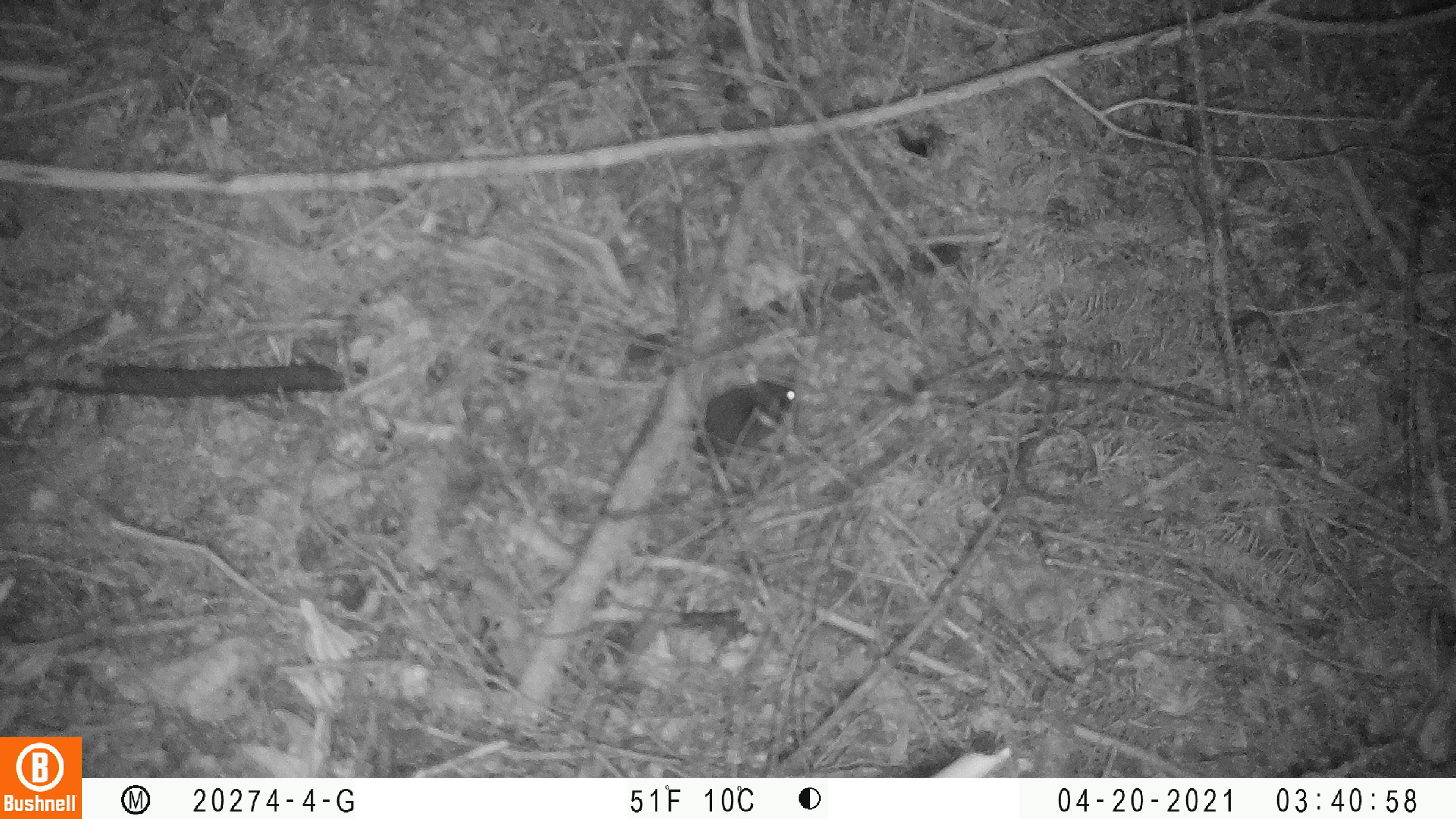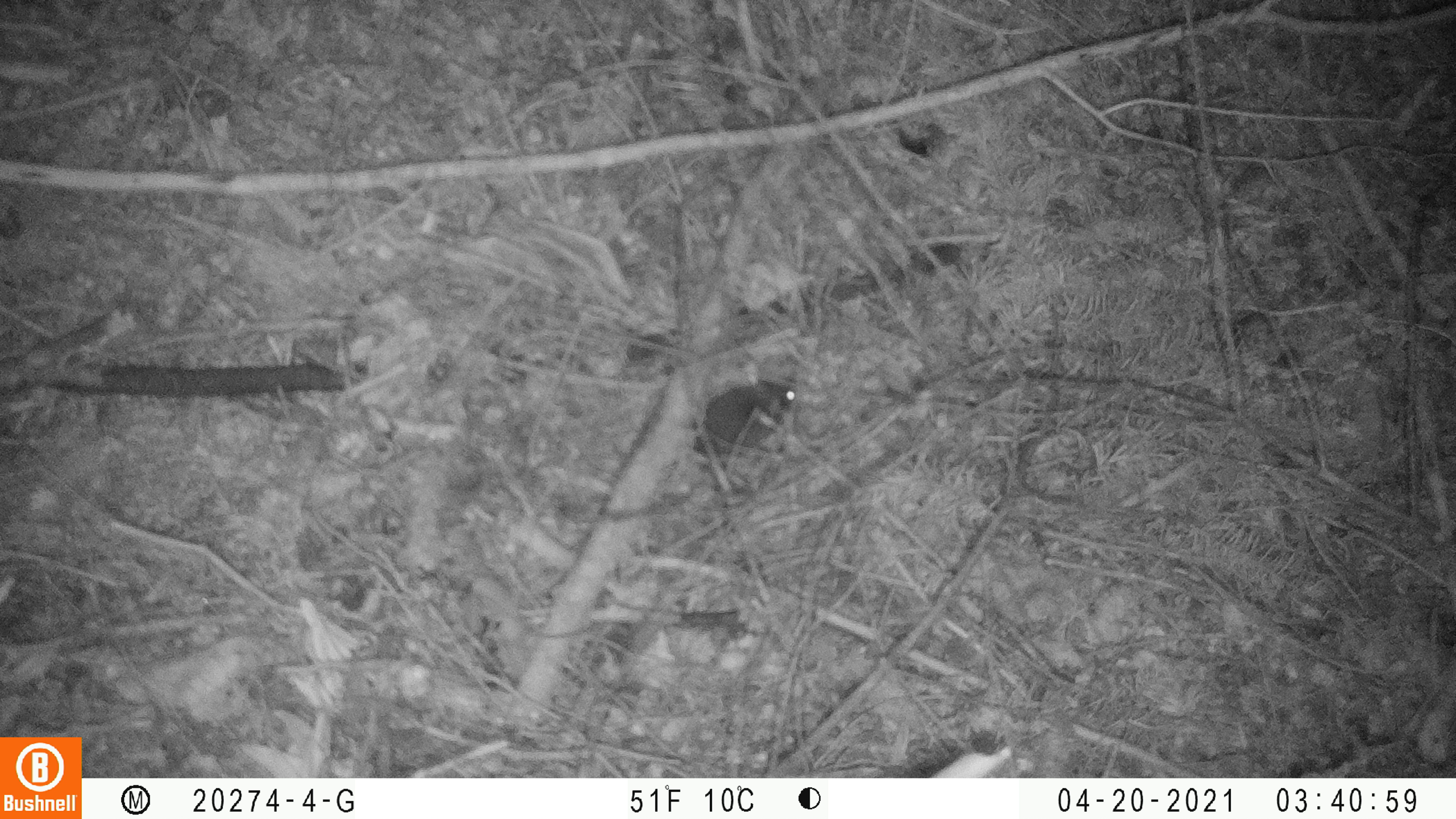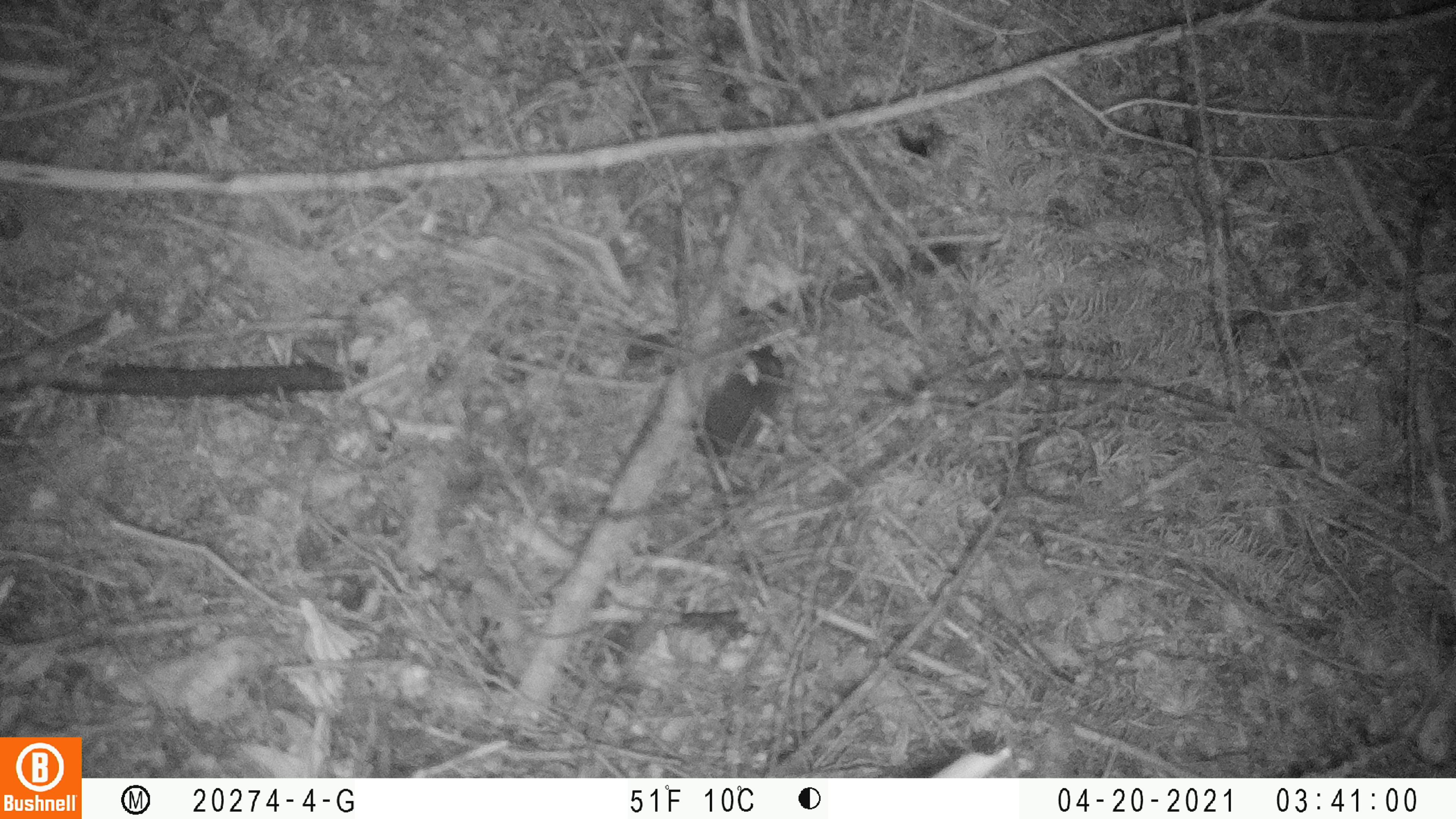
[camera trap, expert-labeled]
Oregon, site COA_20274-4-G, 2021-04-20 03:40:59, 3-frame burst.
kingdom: Animalia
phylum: Chordata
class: Mammalia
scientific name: Mammalia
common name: small mammal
Small mammal (Mammalia).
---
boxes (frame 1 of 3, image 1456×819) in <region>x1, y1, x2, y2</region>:
small mammal: <region>614, 373, 803, 520</region>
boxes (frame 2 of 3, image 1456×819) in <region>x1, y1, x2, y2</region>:
small mammal: <region>680, 365, 802, 463</region>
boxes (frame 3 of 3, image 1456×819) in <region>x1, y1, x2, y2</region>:
small mammal: <region>690, 343, 788, 463</region>